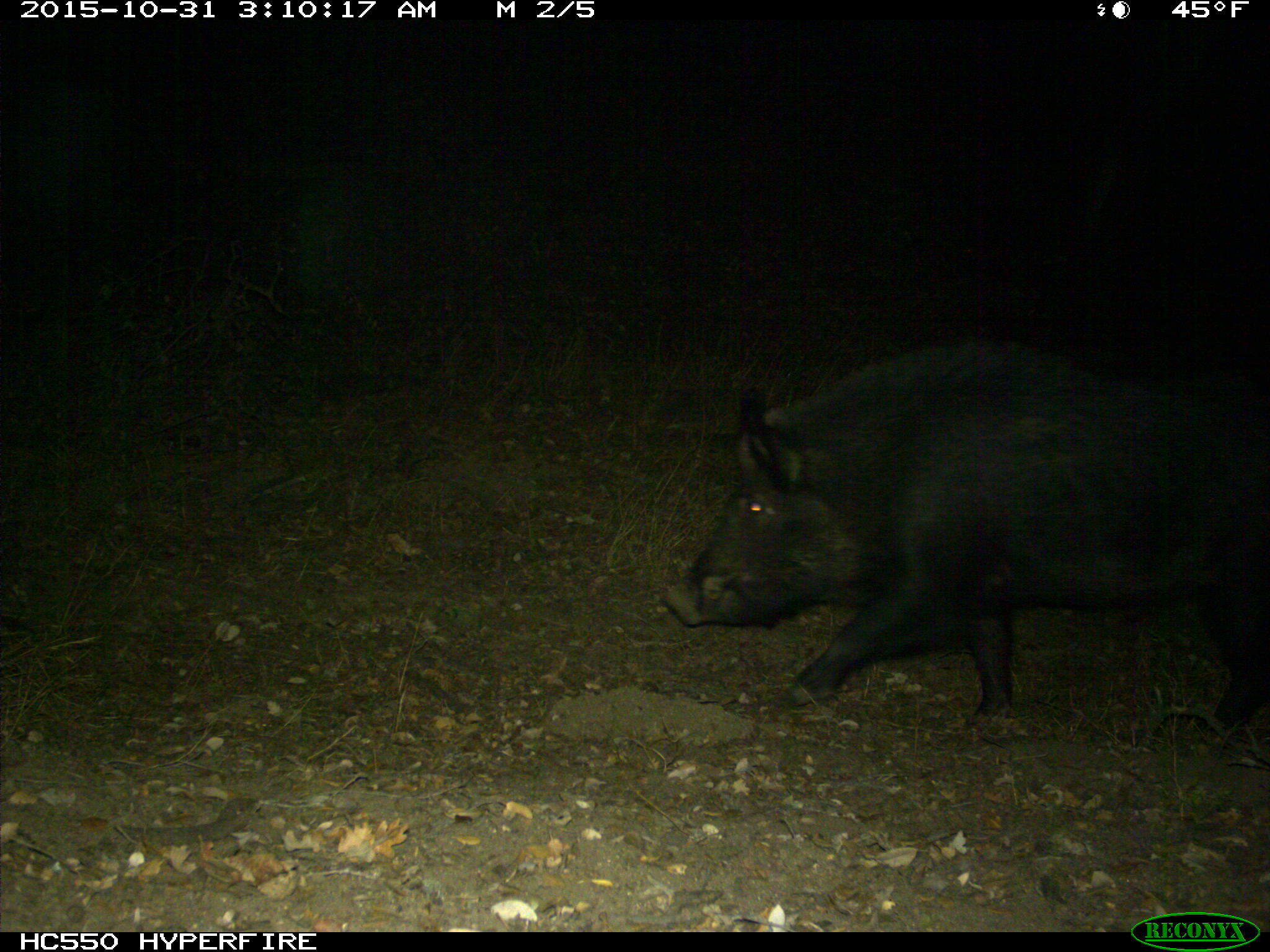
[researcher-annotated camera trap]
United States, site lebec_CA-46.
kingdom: Animalia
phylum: Chordata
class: Mammalia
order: Artiodactyla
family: Suidae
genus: Sus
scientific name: Sus scrofa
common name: wild boar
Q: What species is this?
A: Sus scrofa (wild boar).